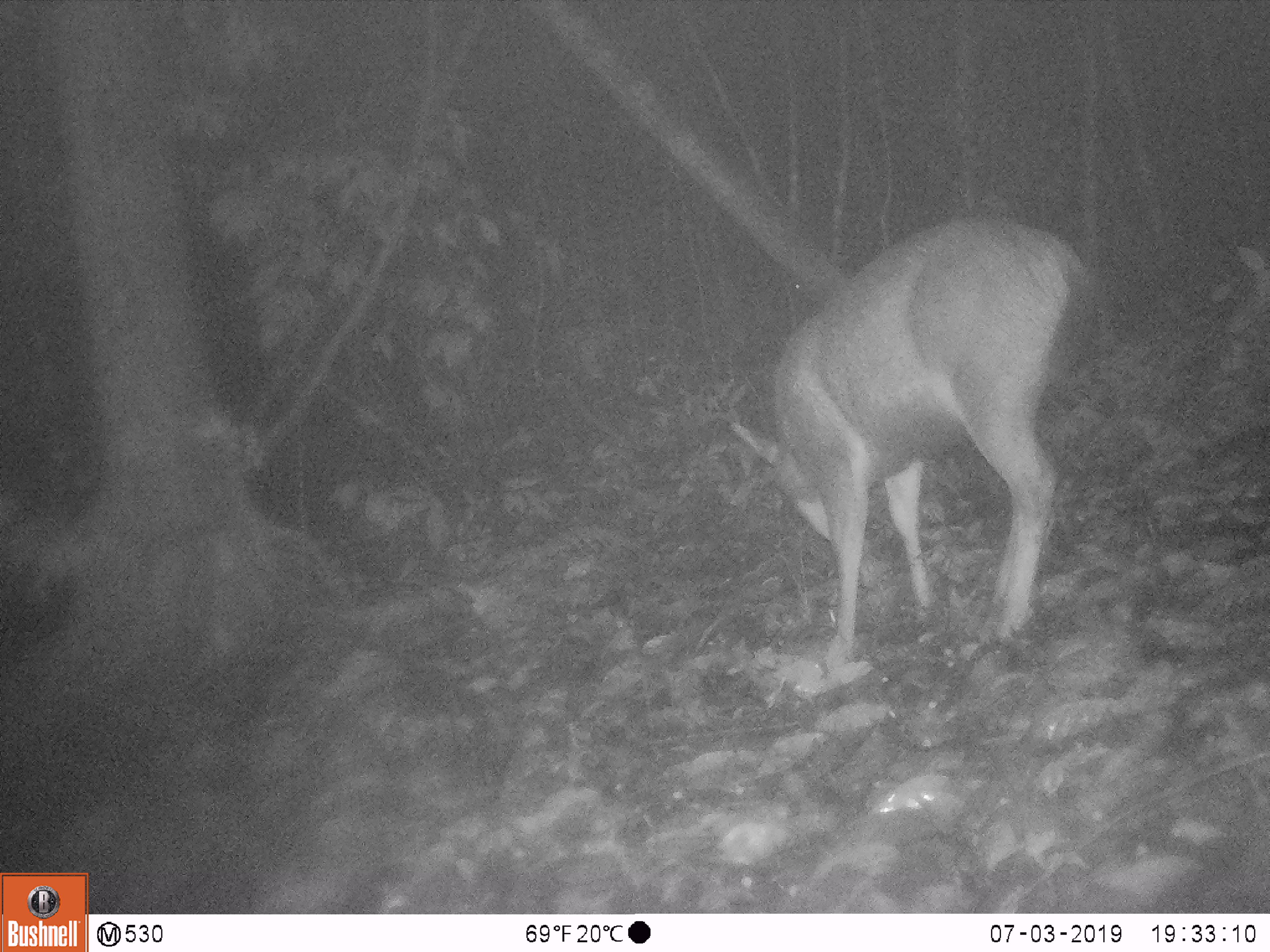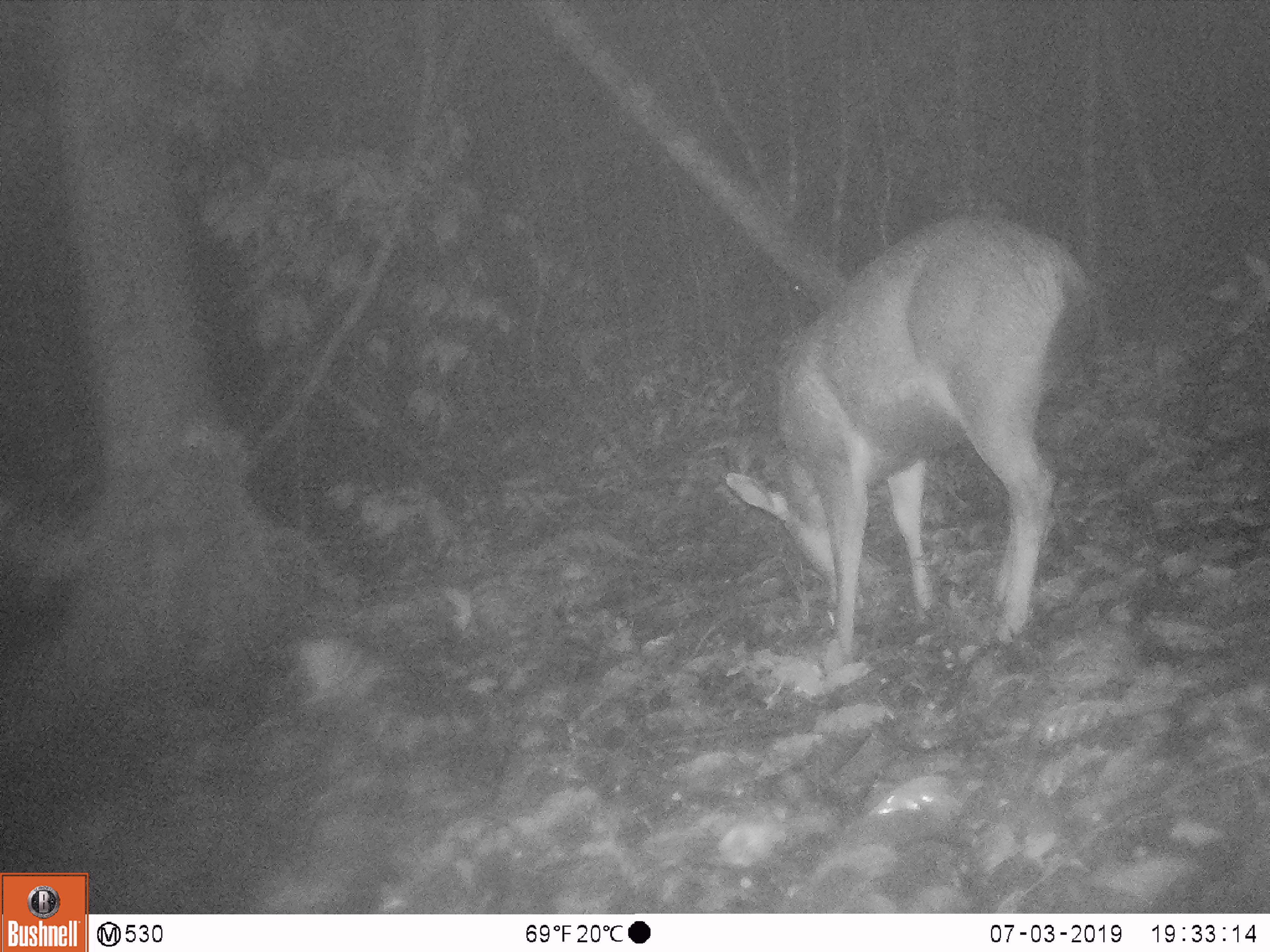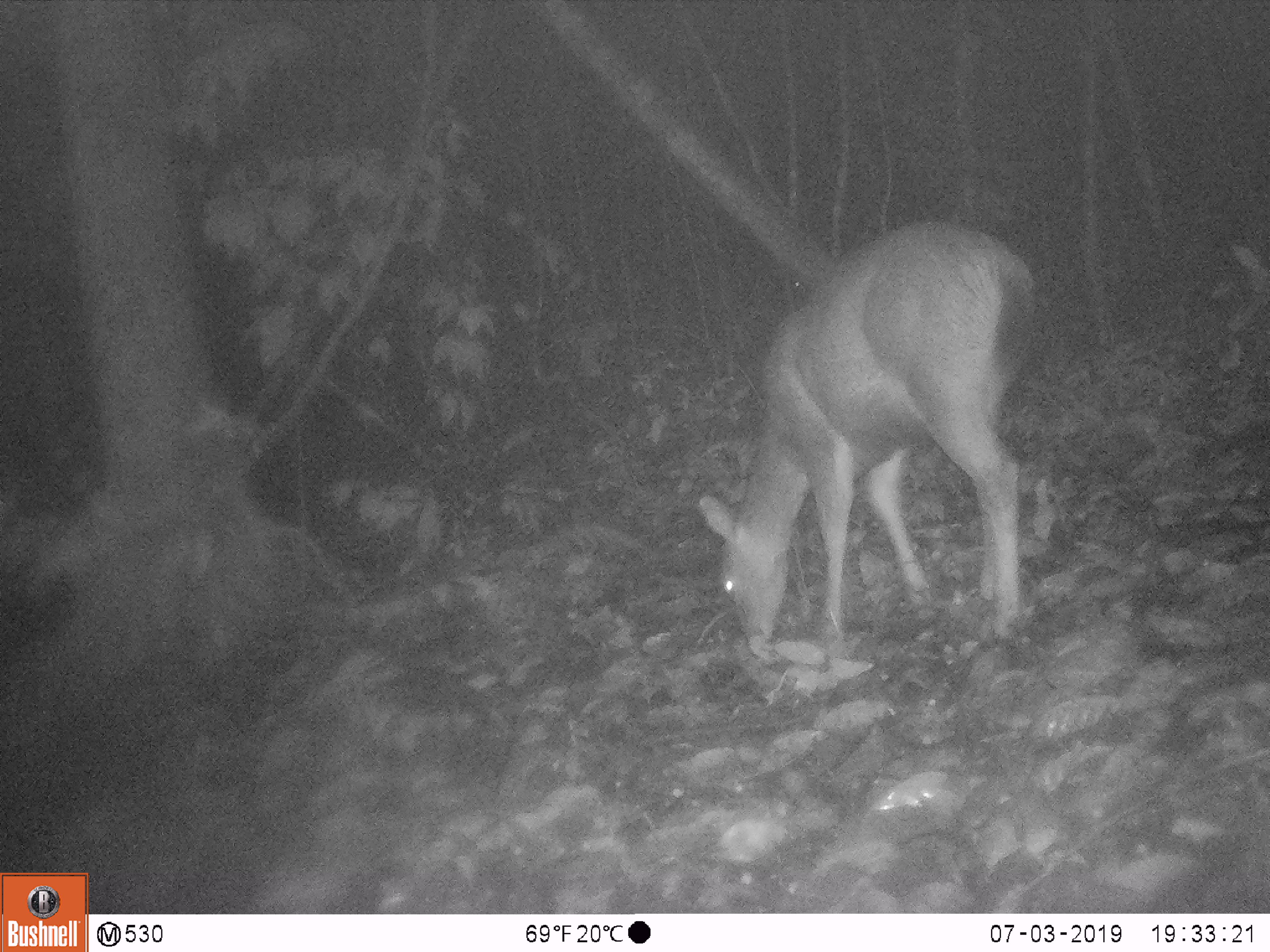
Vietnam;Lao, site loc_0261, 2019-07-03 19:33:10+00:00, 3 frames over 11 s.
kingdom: Animalia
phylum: Chordata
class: Mammalia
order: Artiodactyla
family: Cervidae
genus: Rusa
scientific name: Rusa unicolor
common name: sambar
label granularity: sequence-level